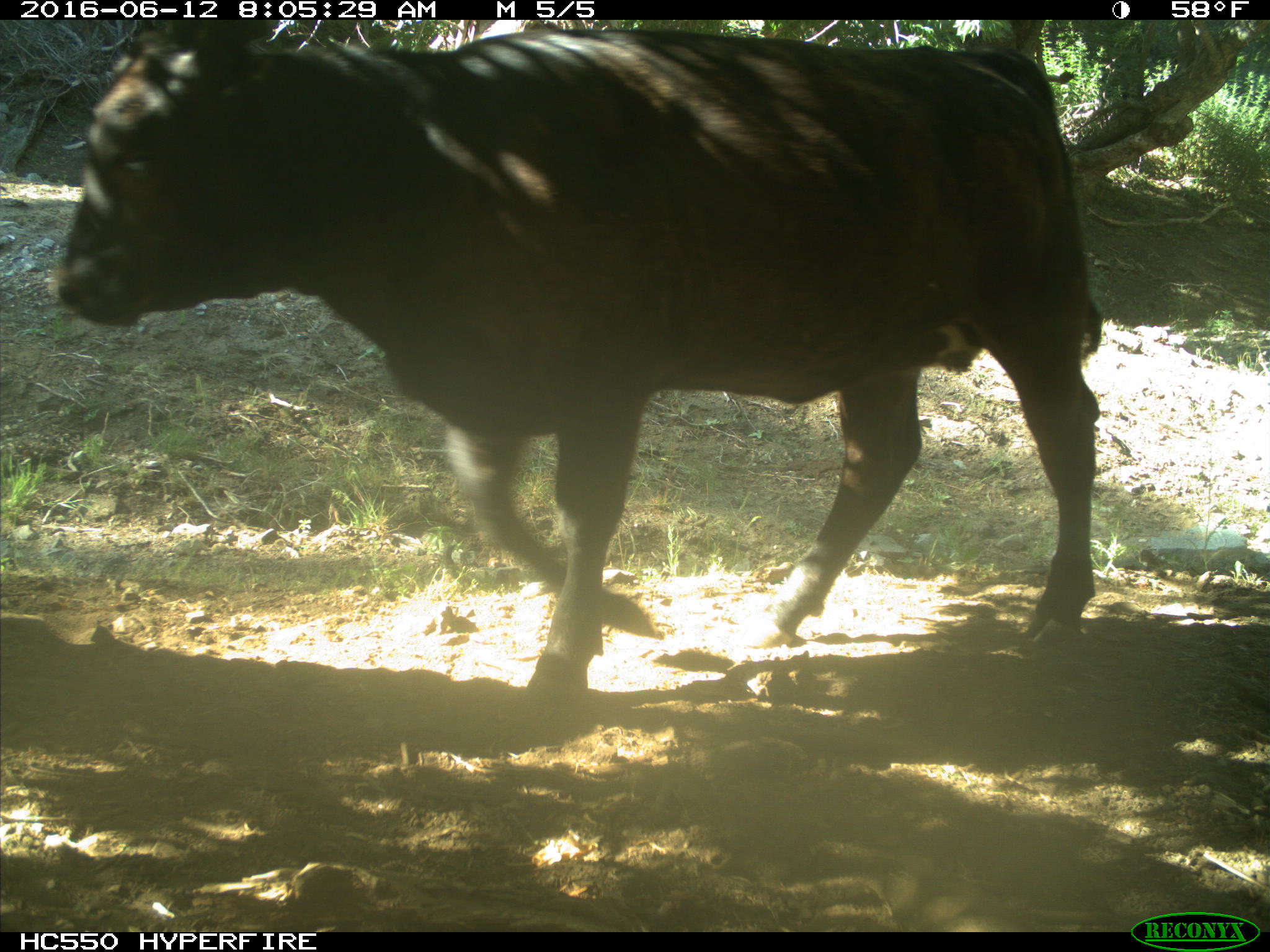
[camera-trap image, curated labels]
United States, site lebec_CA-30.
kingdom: Animalia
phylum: Chordata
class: Mammalia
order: Artiodactyla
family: Bovidae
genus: Bos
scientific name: Bos taurus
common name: domestic cow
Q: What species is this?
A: Bos taurus (domestic cow).